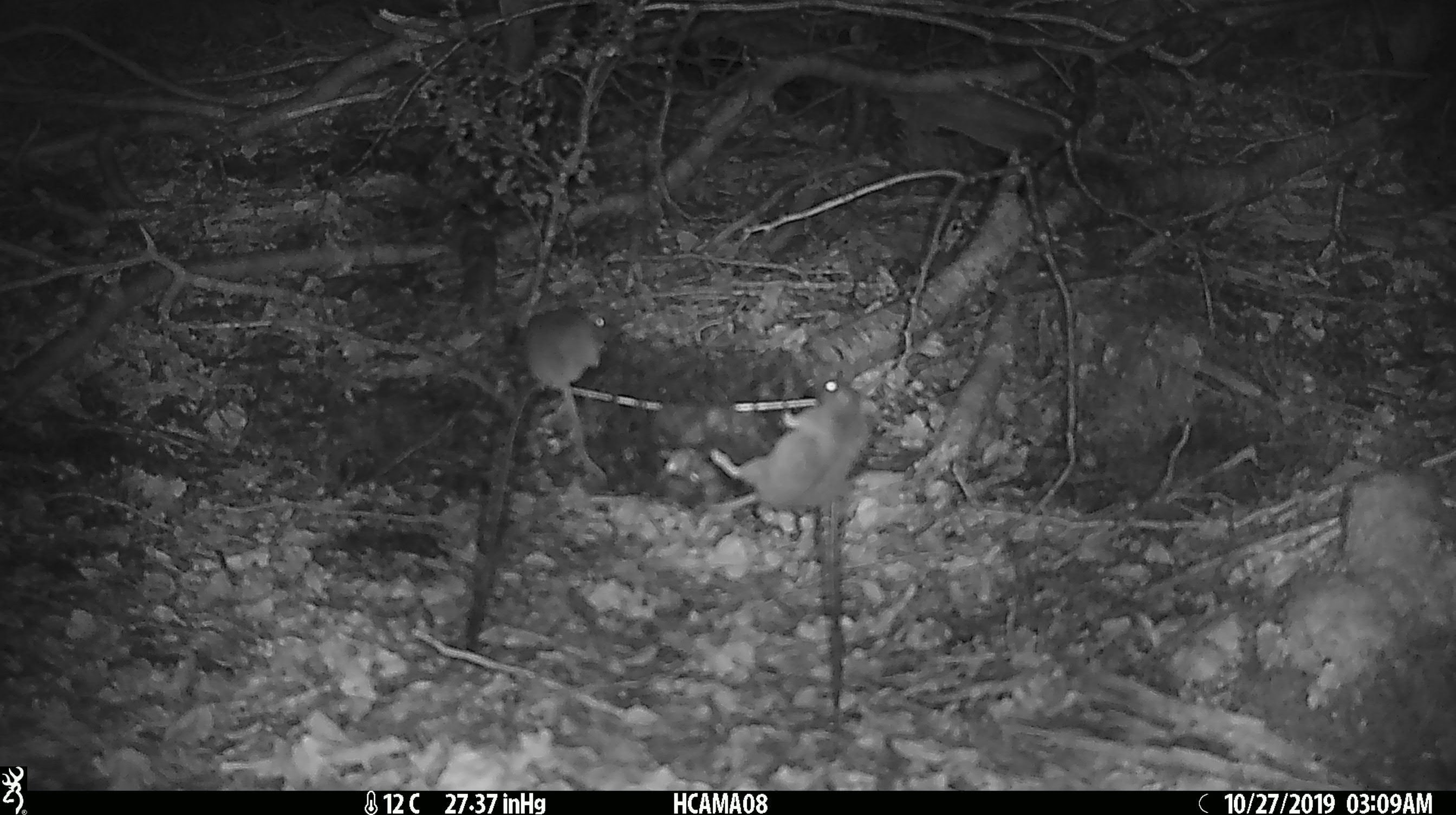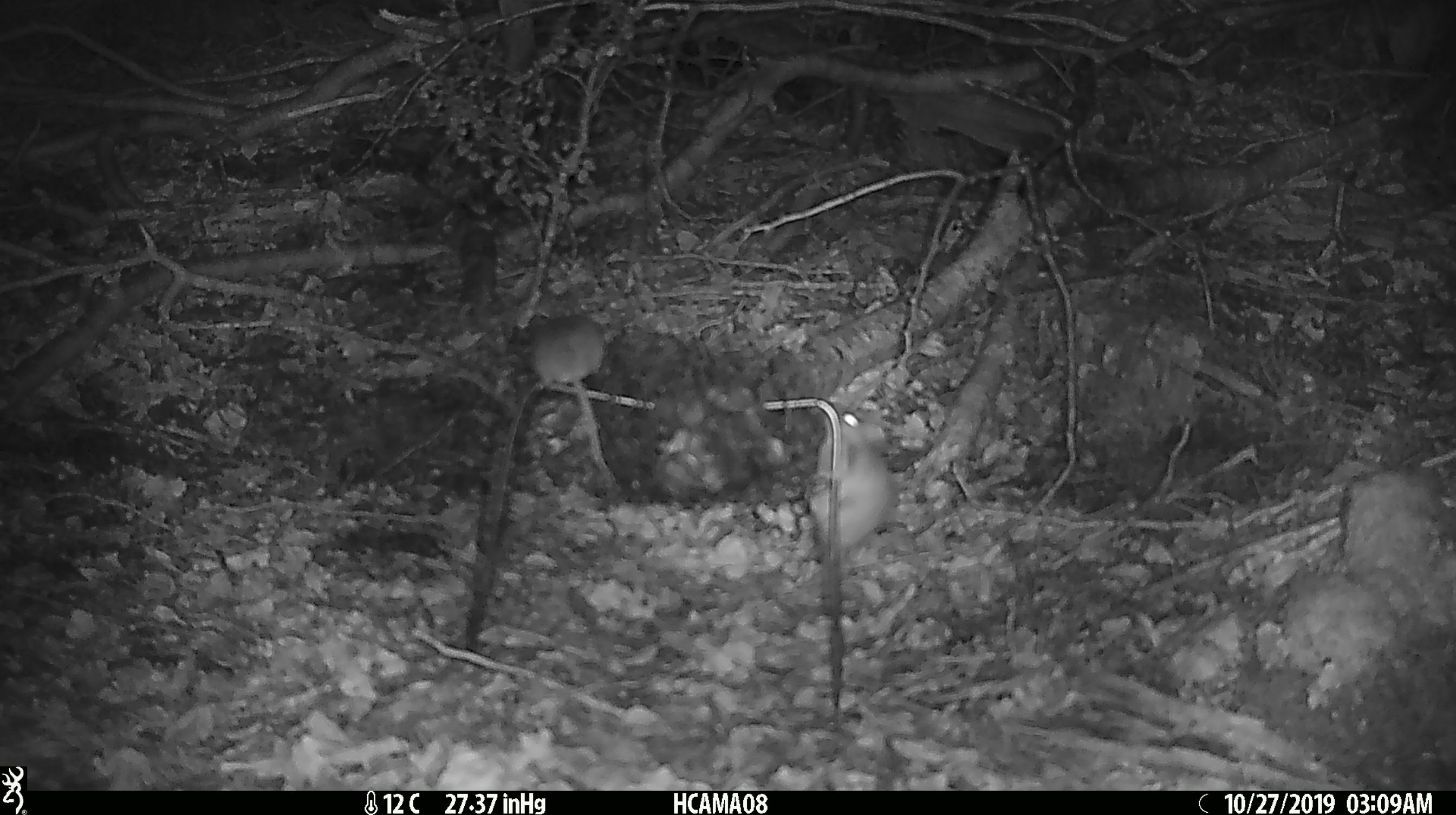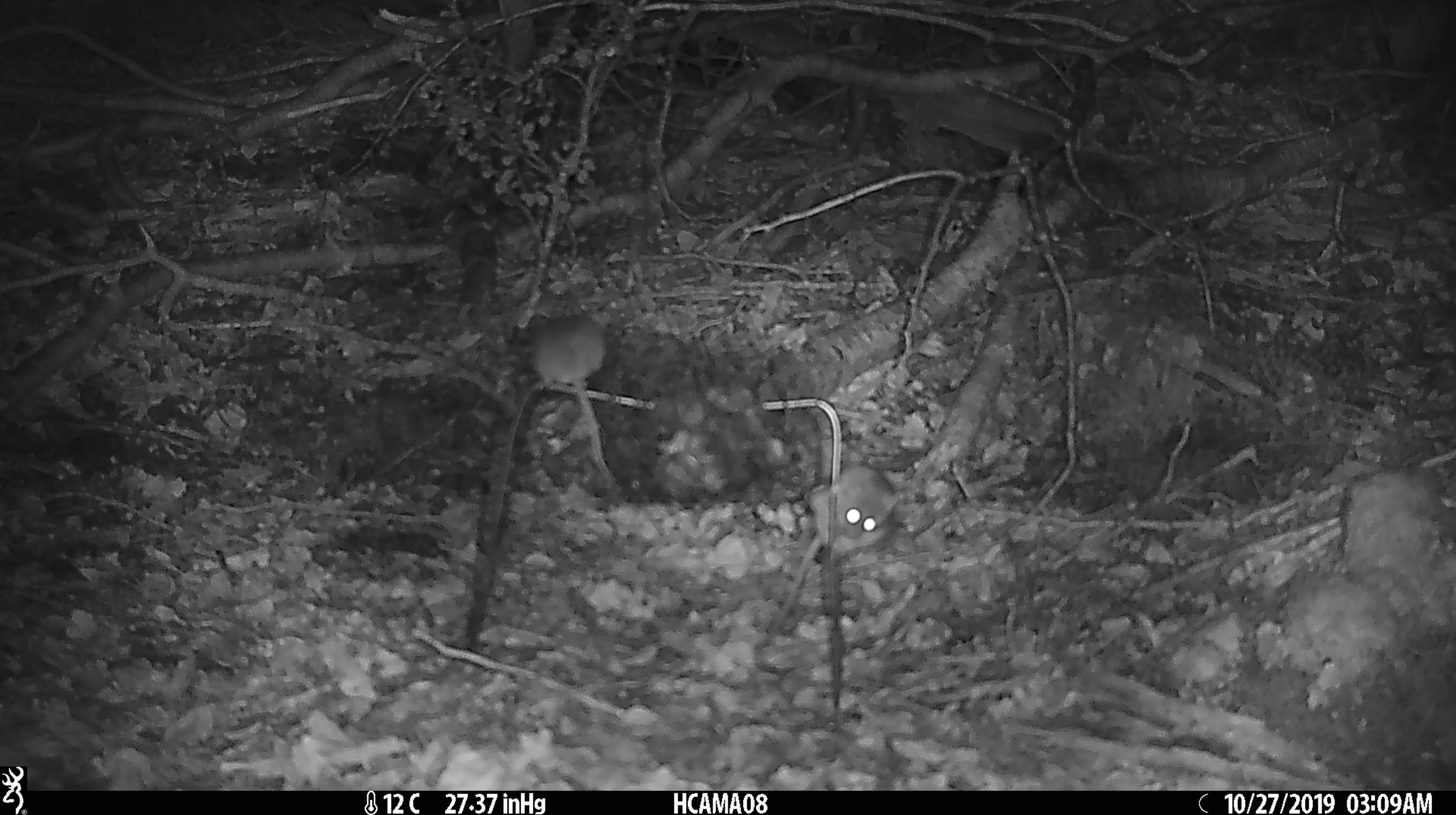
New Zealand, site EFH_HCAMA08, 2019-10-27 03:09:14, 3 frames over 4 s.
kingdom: Animalia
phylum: Chordata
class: Mammalia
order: Rodentia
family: Muridae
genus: Mus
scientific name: Mus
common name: mouse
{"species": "mouse (Mus)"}